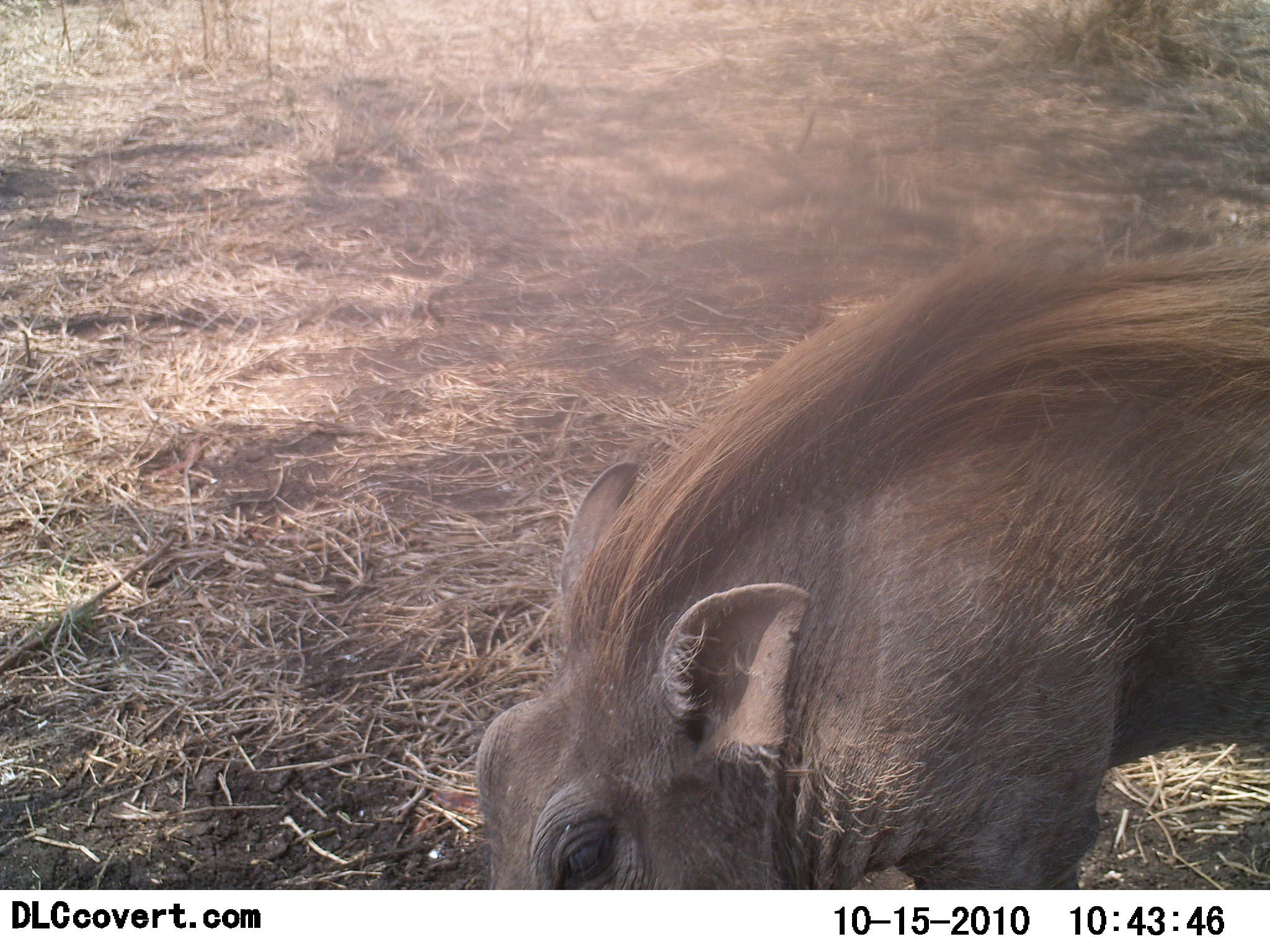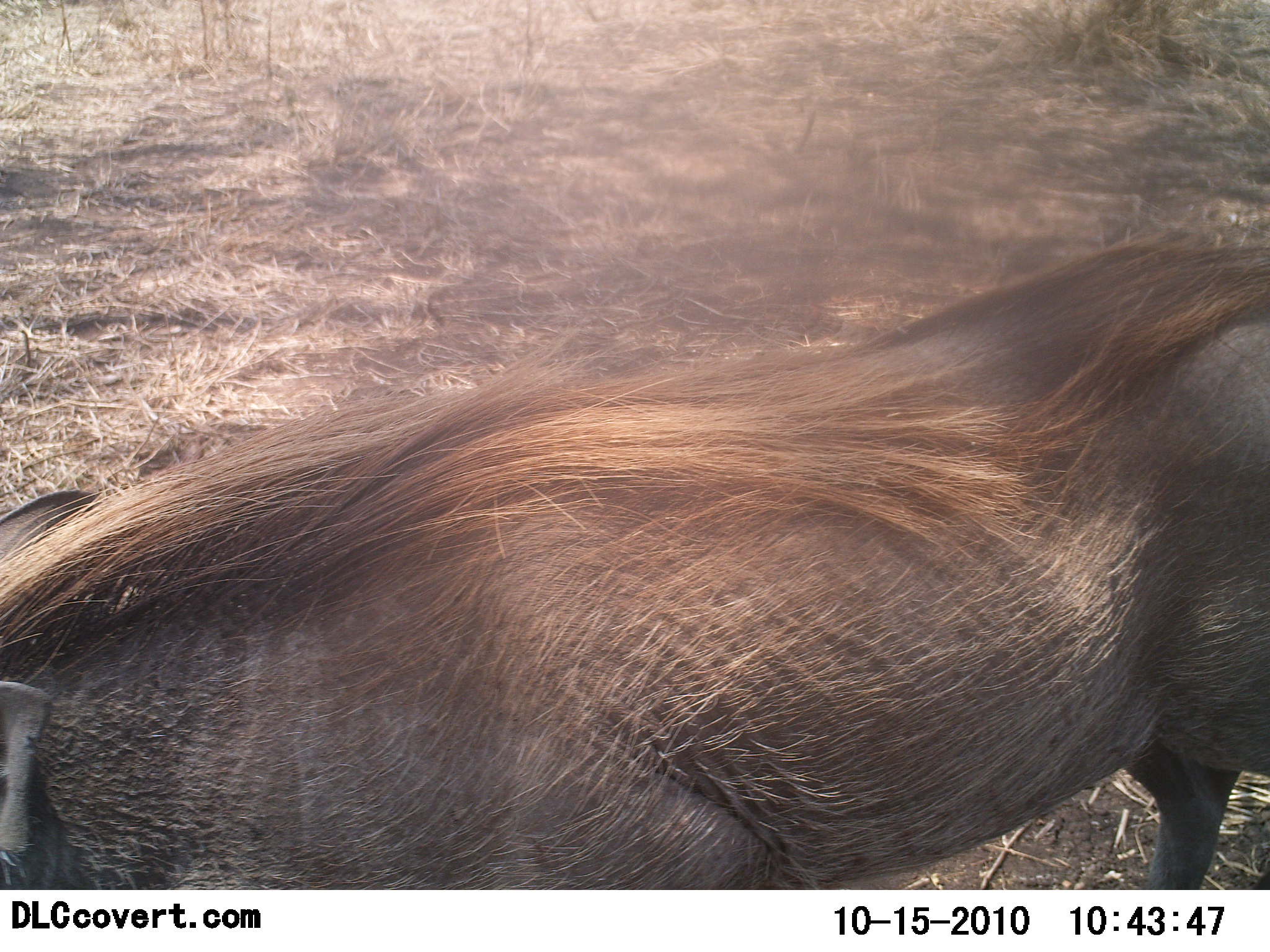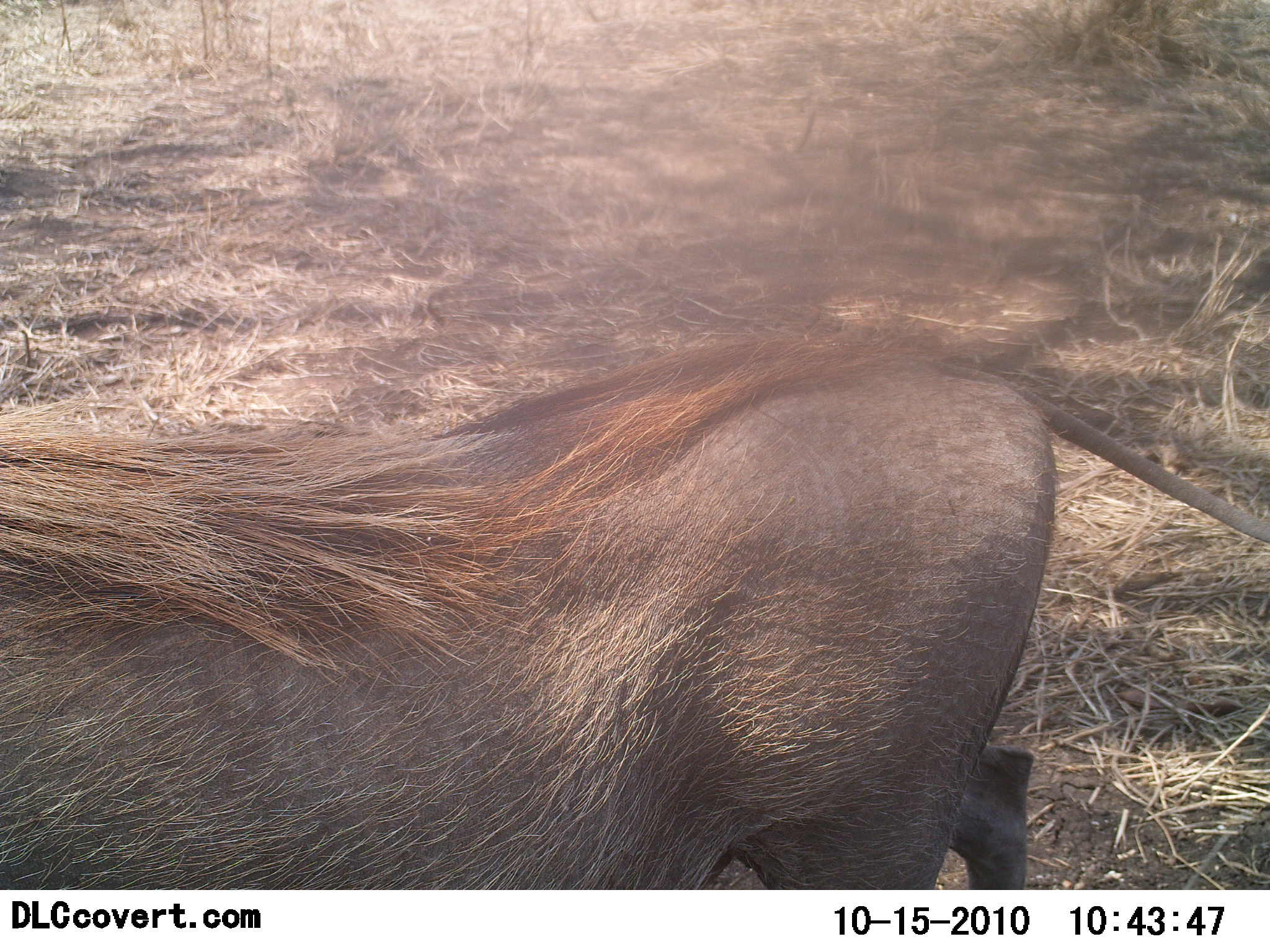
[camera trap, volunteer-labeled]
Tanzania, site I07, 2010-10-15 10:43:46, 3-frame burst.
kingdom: Animalia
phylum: Chordata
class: Mammalia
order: Artiodactyla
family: Suidae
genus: Phacochoerus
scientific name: Phacochoerus africanus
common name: warthog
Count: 1.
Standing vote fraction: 9%.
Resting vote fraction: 0%.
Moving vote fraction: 91%.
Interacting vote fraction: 0%.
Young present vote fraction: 9%.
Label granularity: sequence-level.